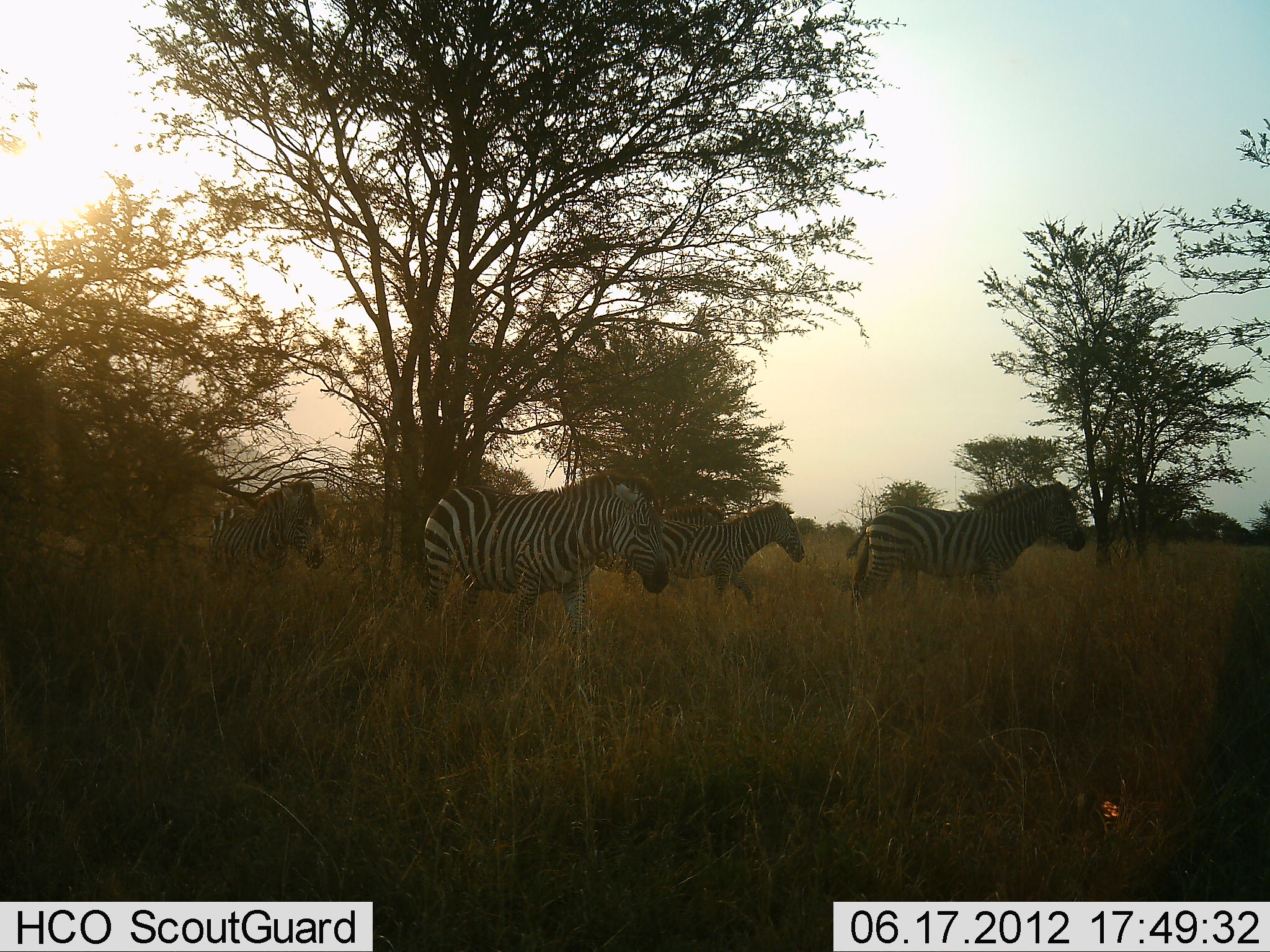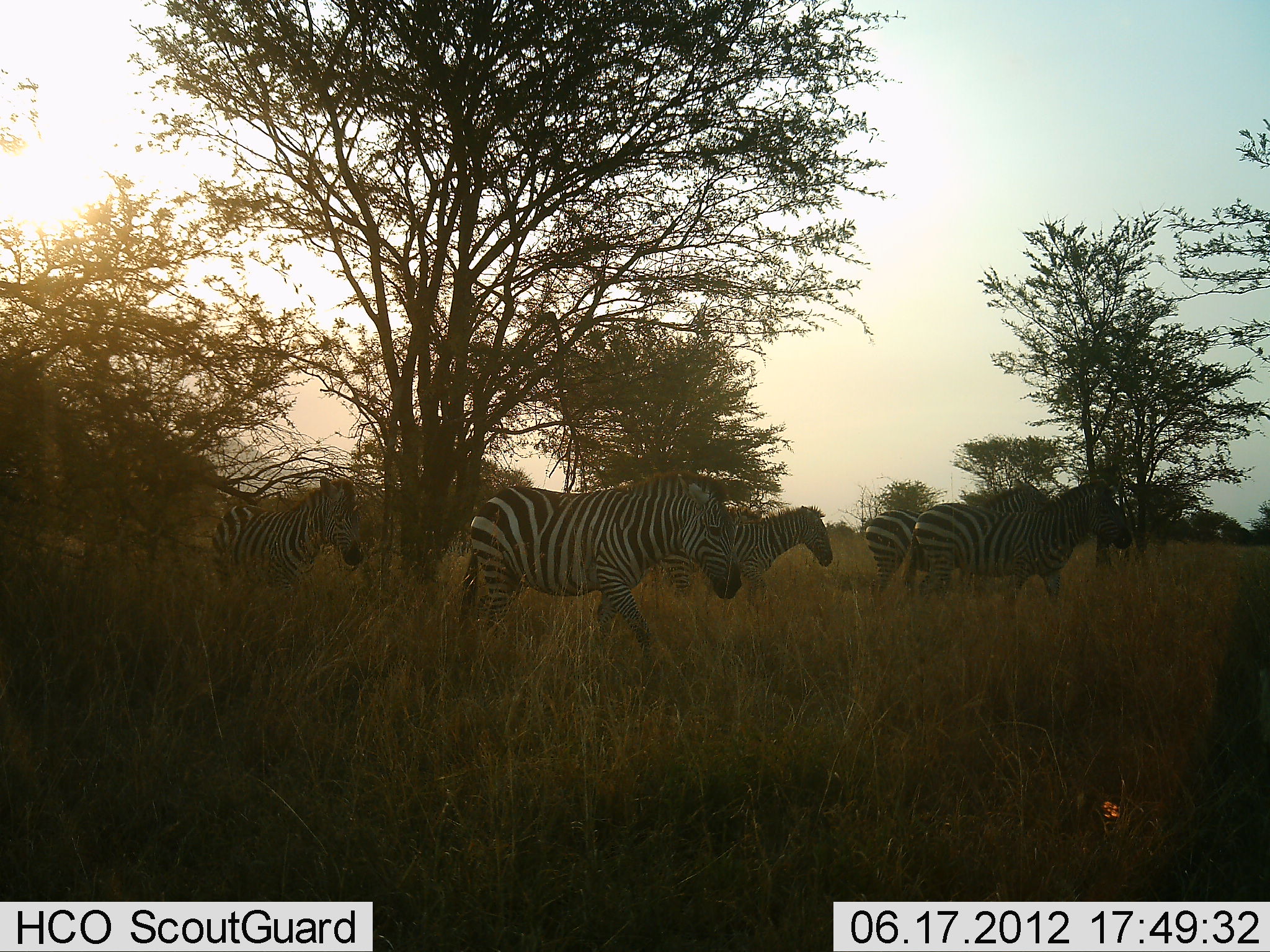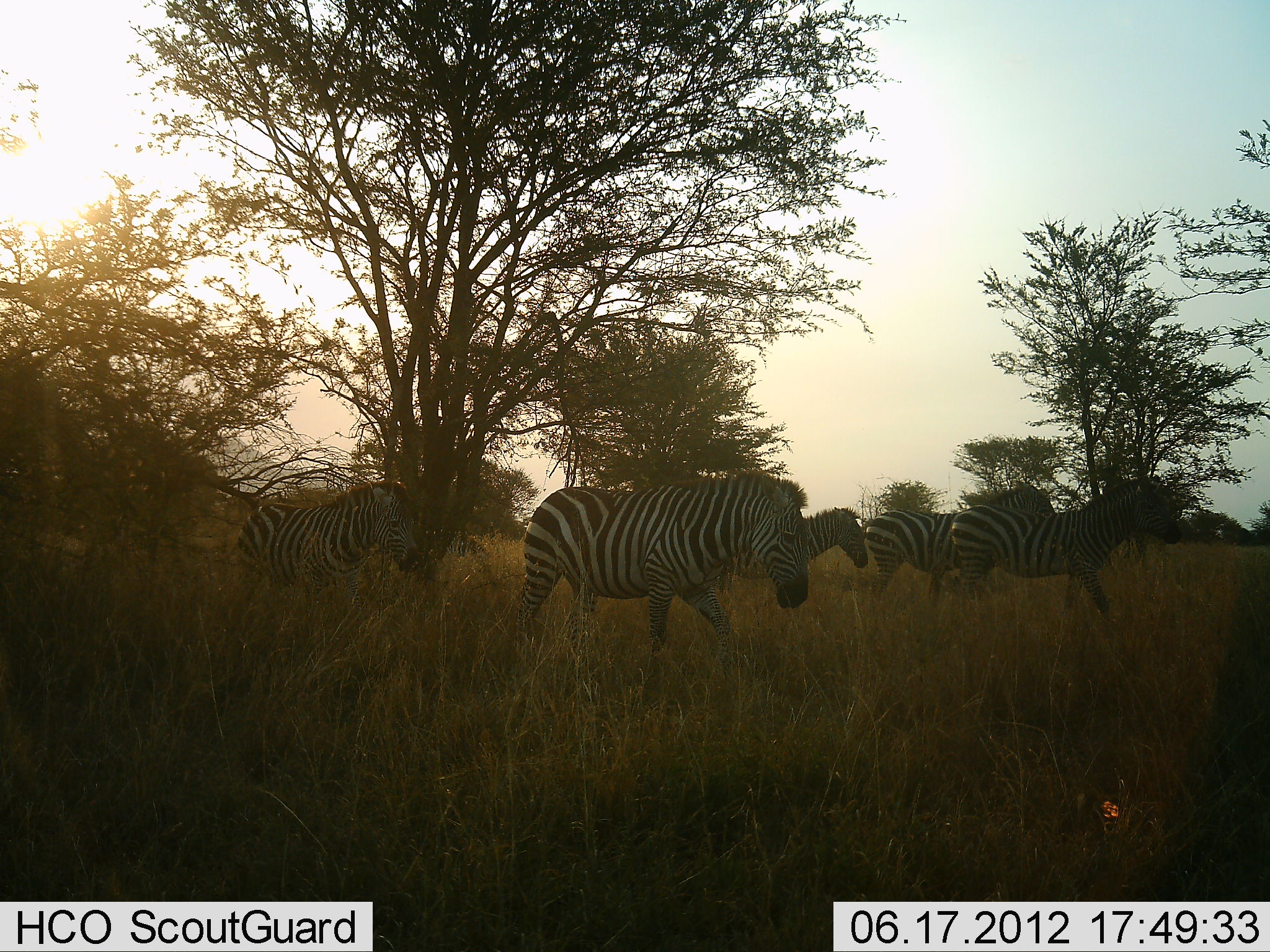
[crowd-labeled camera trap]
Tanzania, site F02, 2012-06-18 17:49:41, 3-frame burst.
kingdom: Animalia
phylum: Chordata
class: Mammalia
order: Perissodactyla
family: Equidae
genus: Equus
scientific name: Equus quagga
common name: plains zebra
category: zebra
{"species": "zebra (plains zebra) (Equus quagga)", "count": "5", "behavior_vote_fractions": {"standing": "20%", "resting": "0%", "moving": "100%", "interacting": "0%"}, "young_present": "0%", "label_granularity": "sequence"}